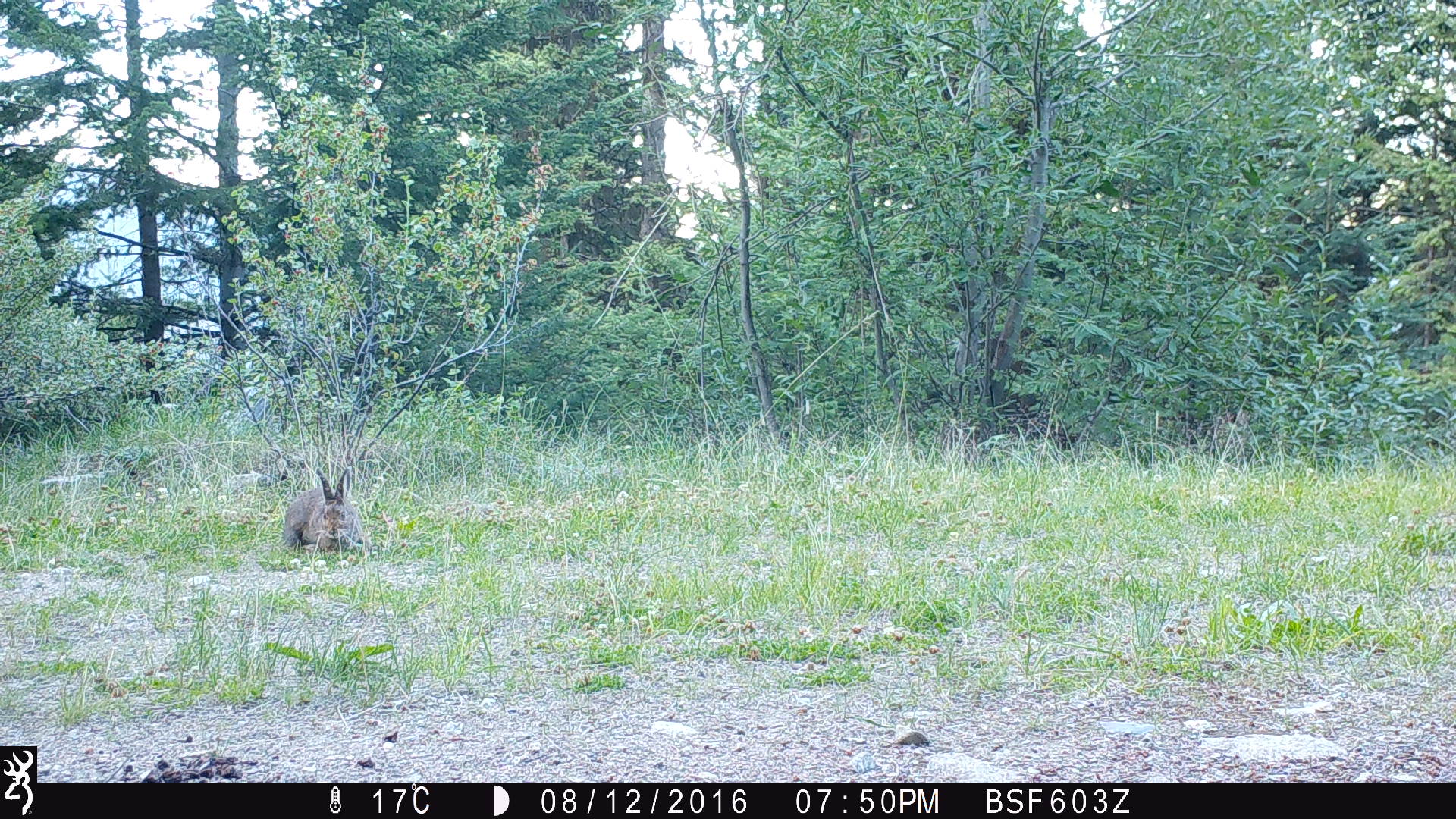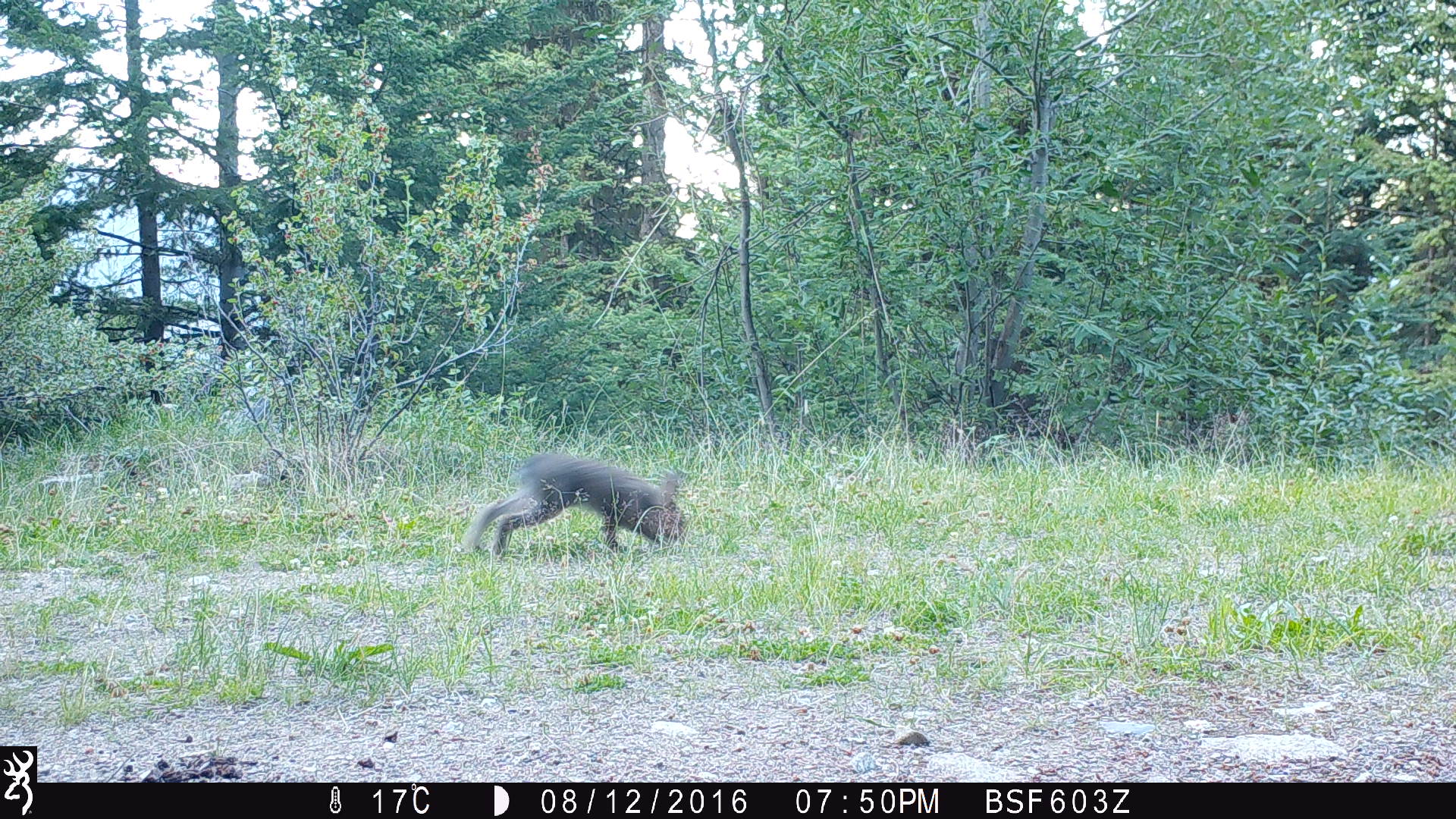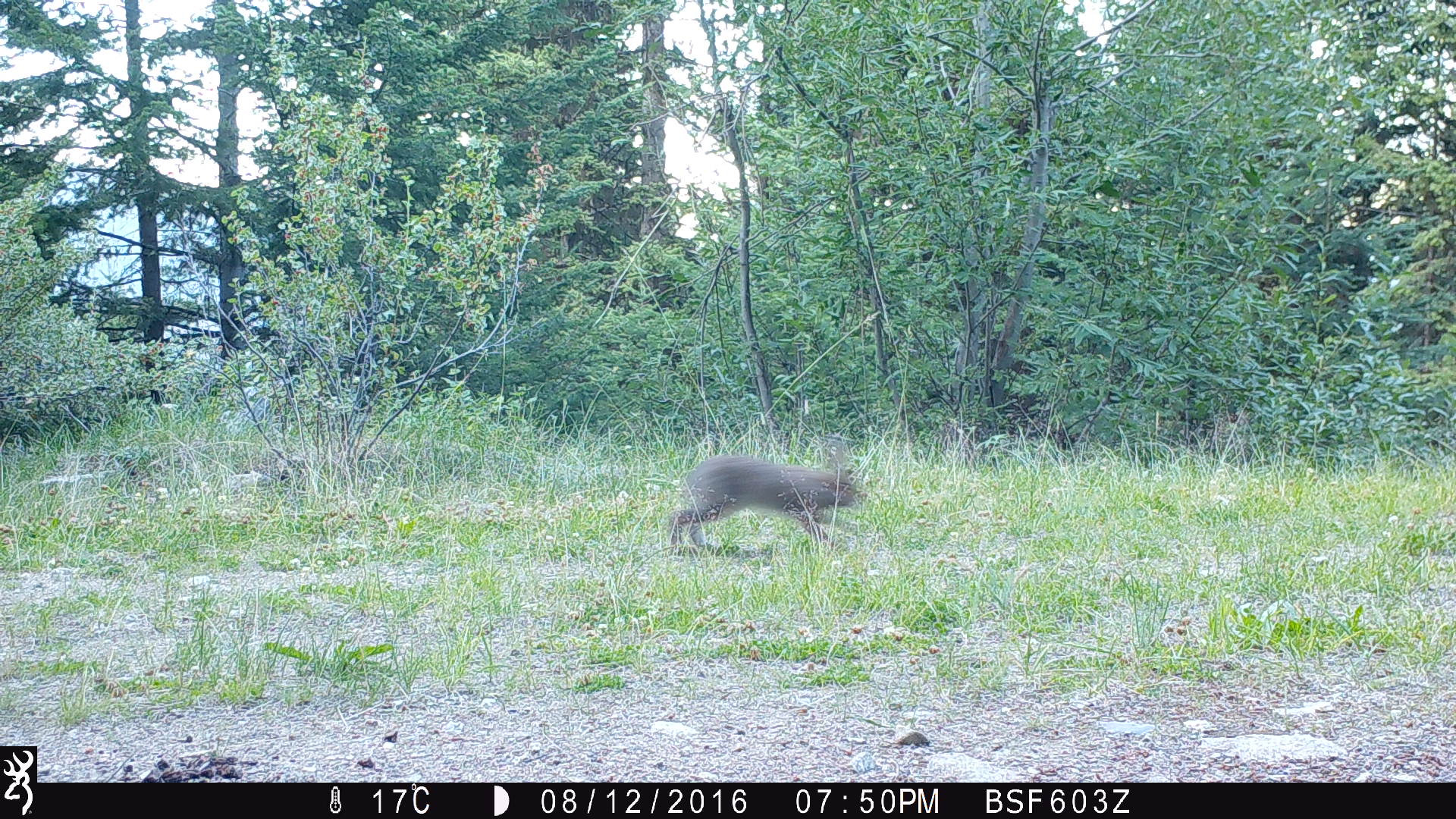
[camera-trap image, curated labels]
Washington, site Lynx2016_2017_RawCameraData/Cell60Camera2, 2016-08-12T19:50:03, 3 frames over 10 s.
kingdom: Animalia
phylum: Chordata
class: Mammalia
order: Lagomorpha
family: Leporidae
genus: Lepus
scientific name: Lepus americanus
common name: snowshoe hare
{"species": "Lepus americanus (snowshoe hare)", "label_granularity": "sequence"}